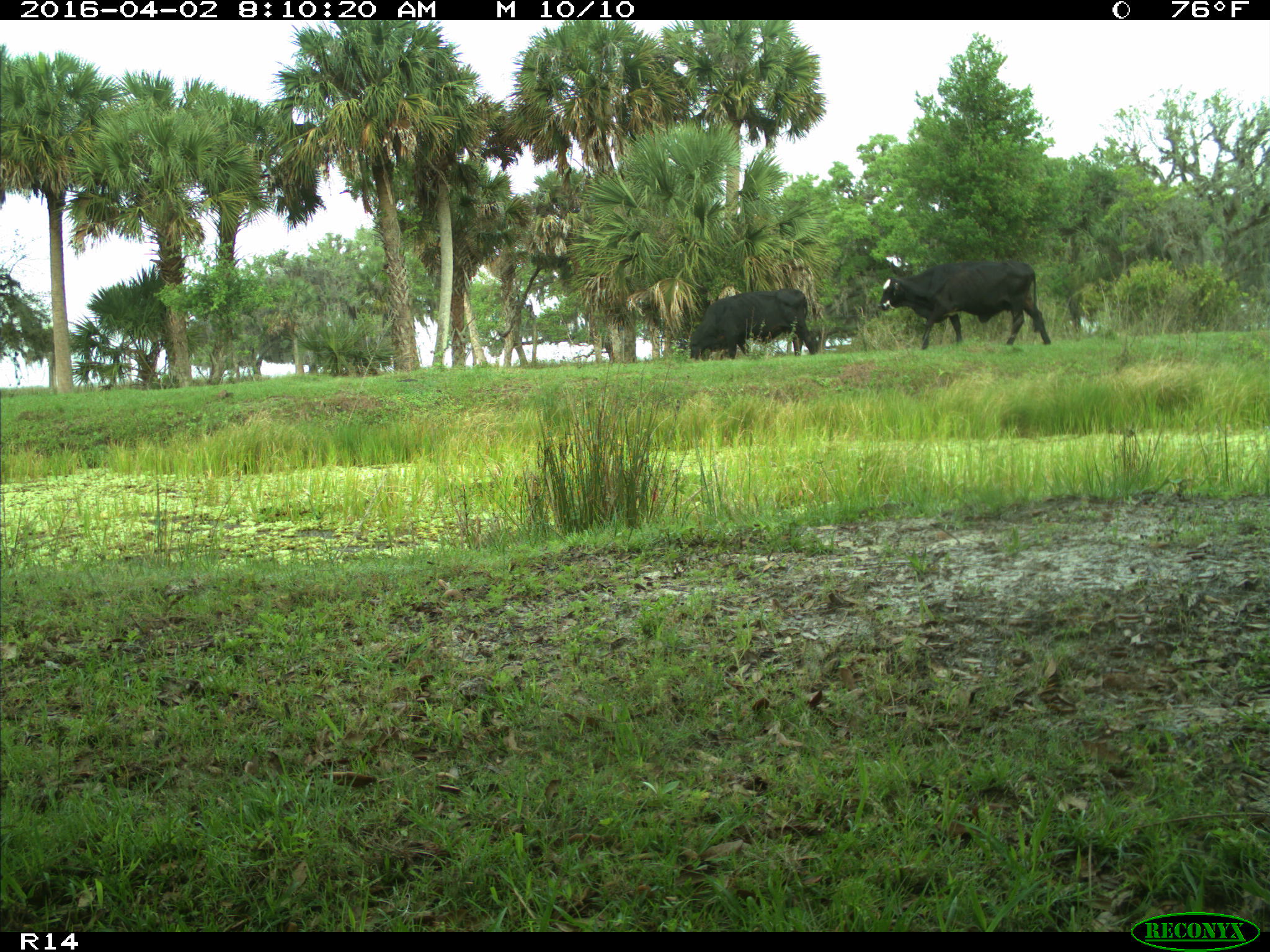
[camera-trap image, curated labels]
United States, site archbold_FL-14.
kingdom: Animalia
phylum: Chordata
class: Mammalia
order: Artiodactyla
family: Bovidae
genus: Bos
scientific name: Bos taurus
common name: domestic cow